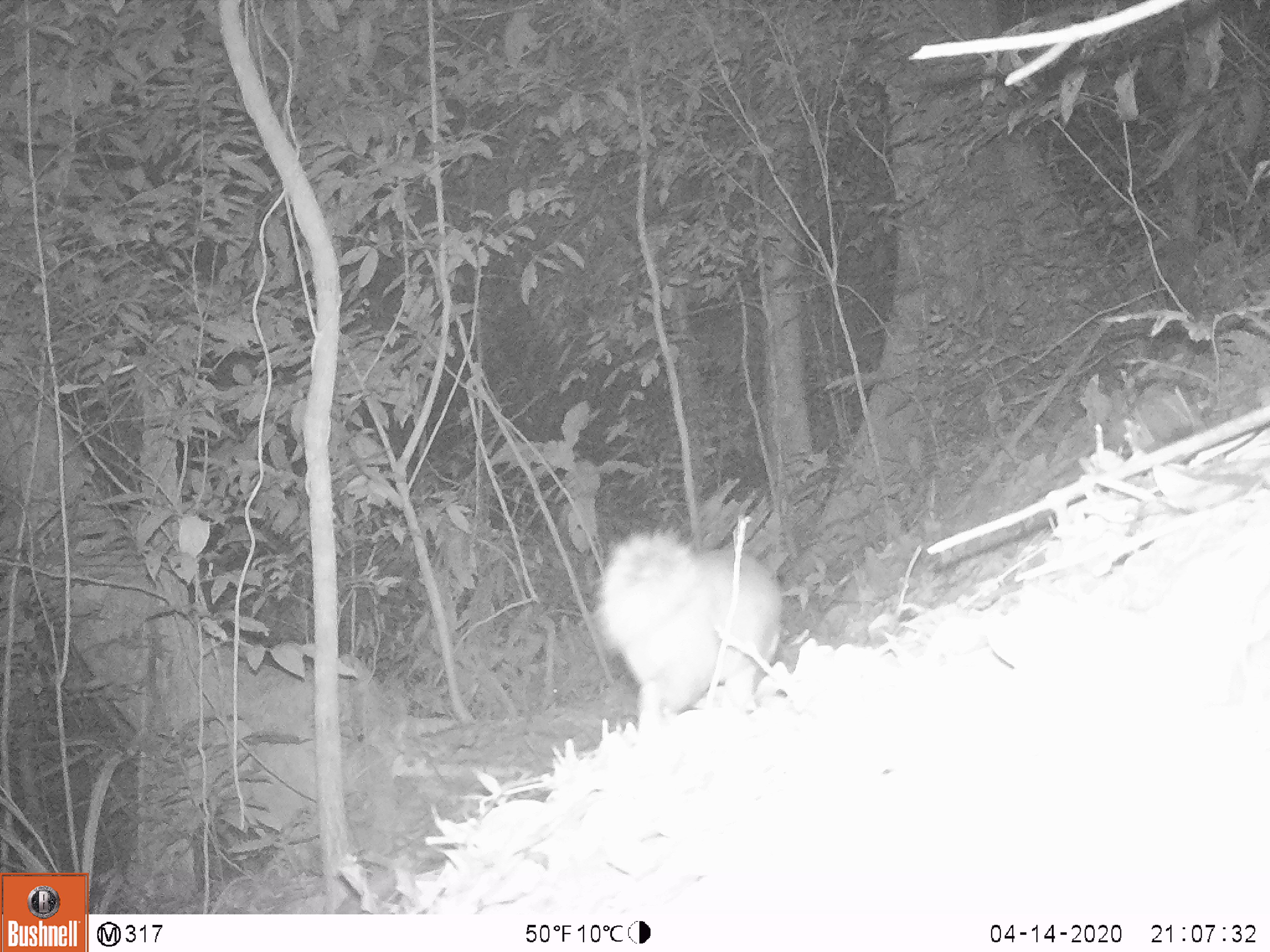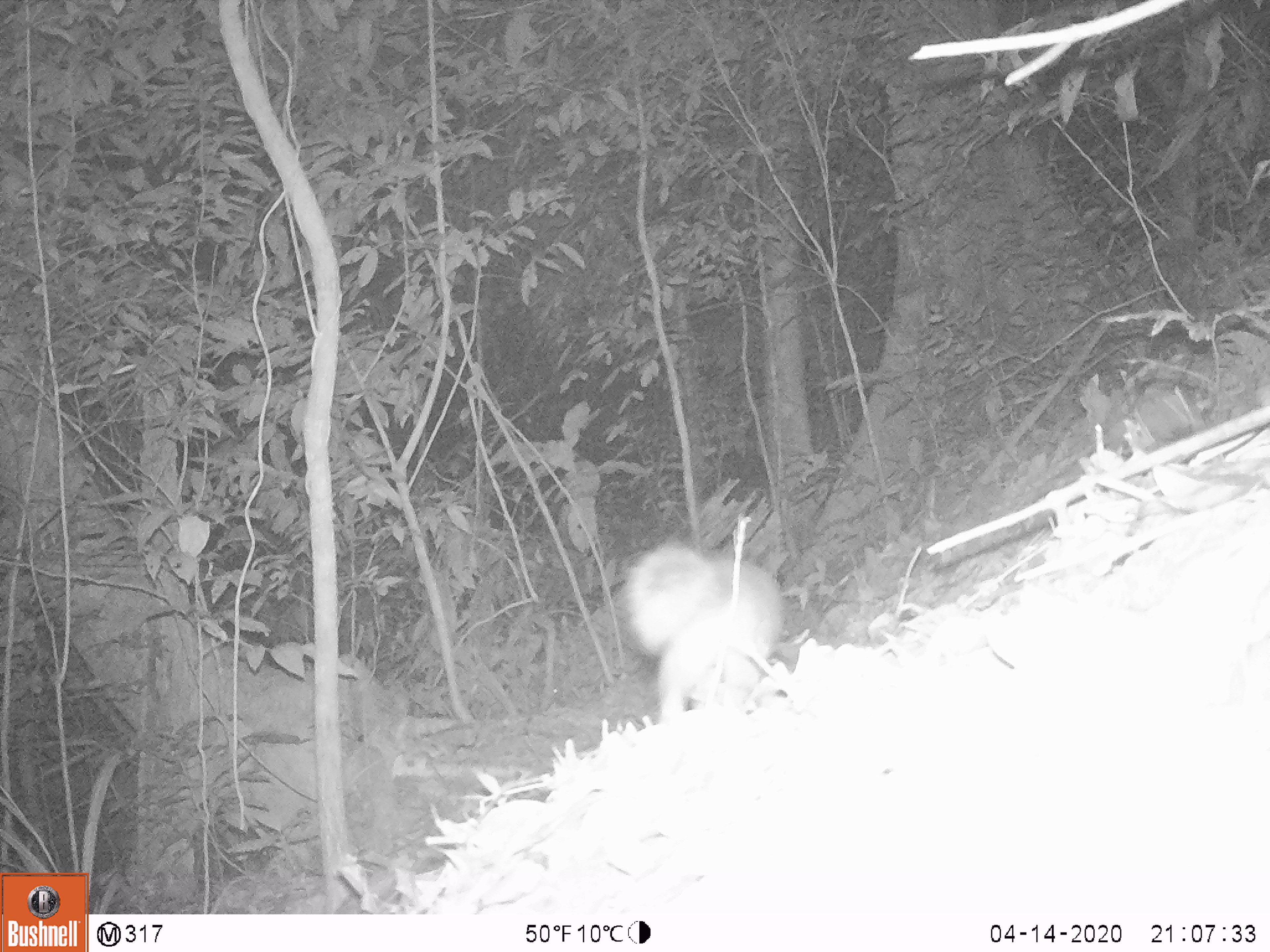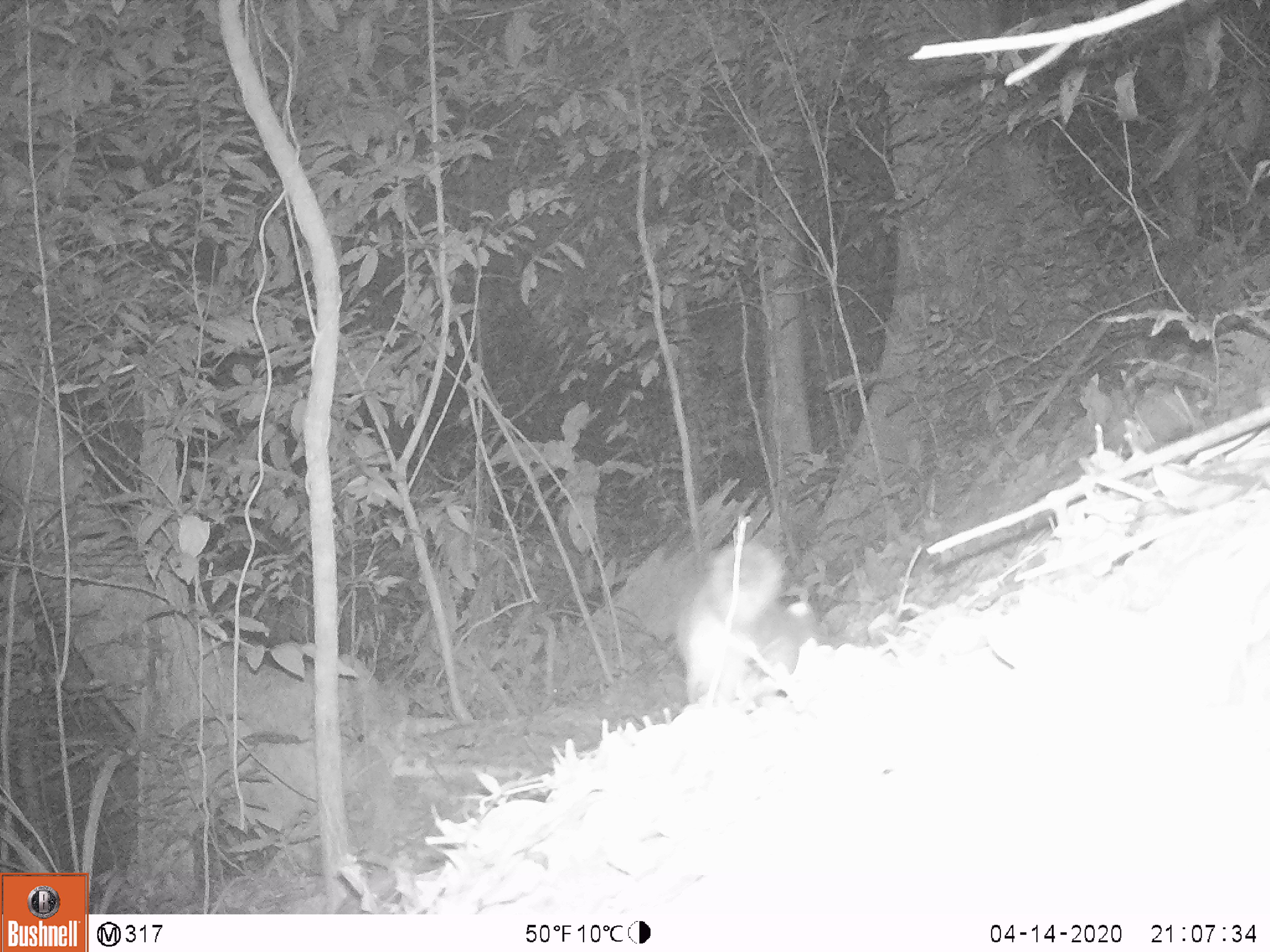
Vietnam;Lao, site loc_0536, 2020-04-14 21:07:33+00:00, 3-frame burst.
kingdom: Animalia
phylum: Chordata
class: Mammalia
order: Carnivora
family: Mustelidae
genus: Melogale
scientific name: Melogale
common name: ferret badger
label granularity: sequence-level